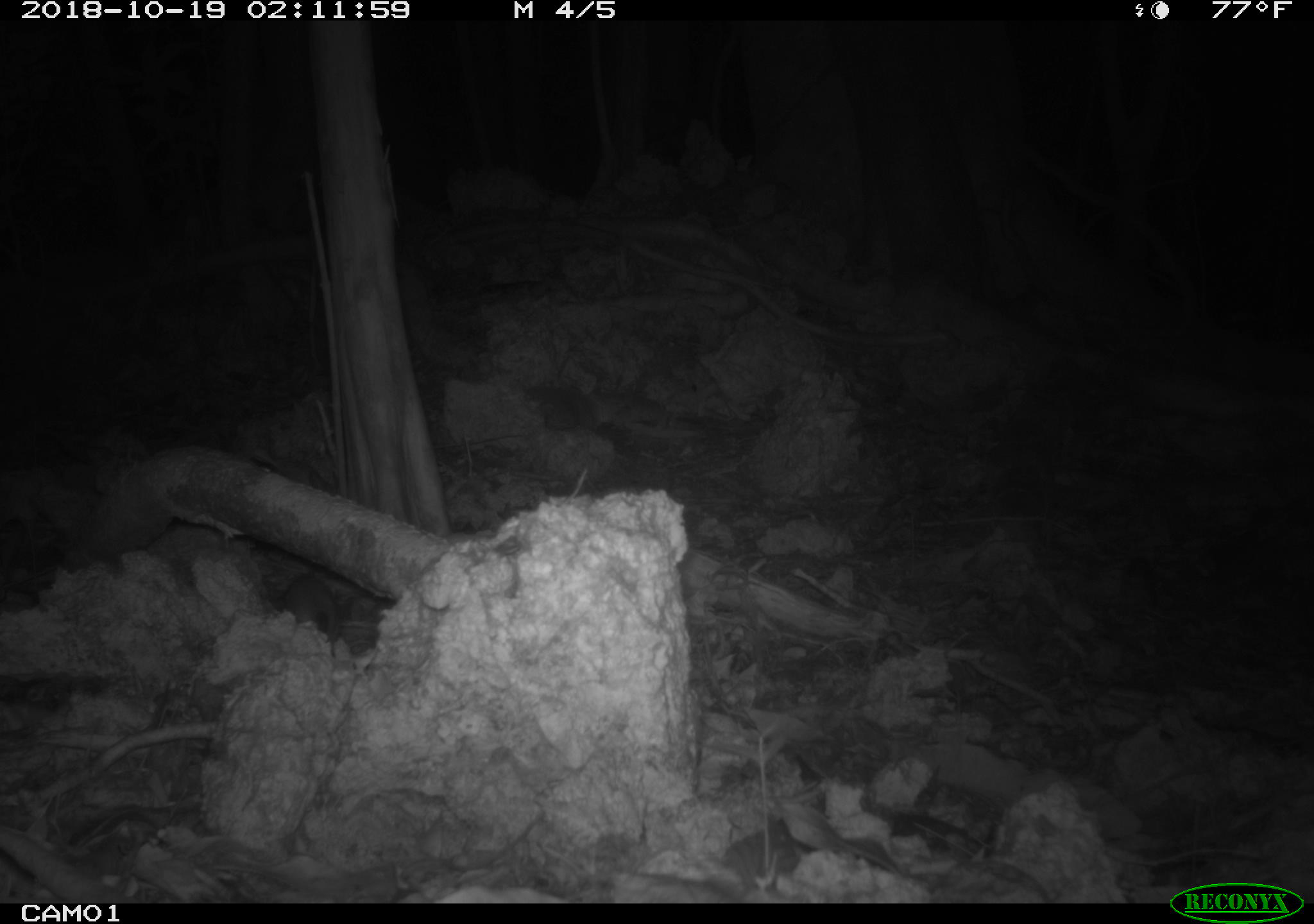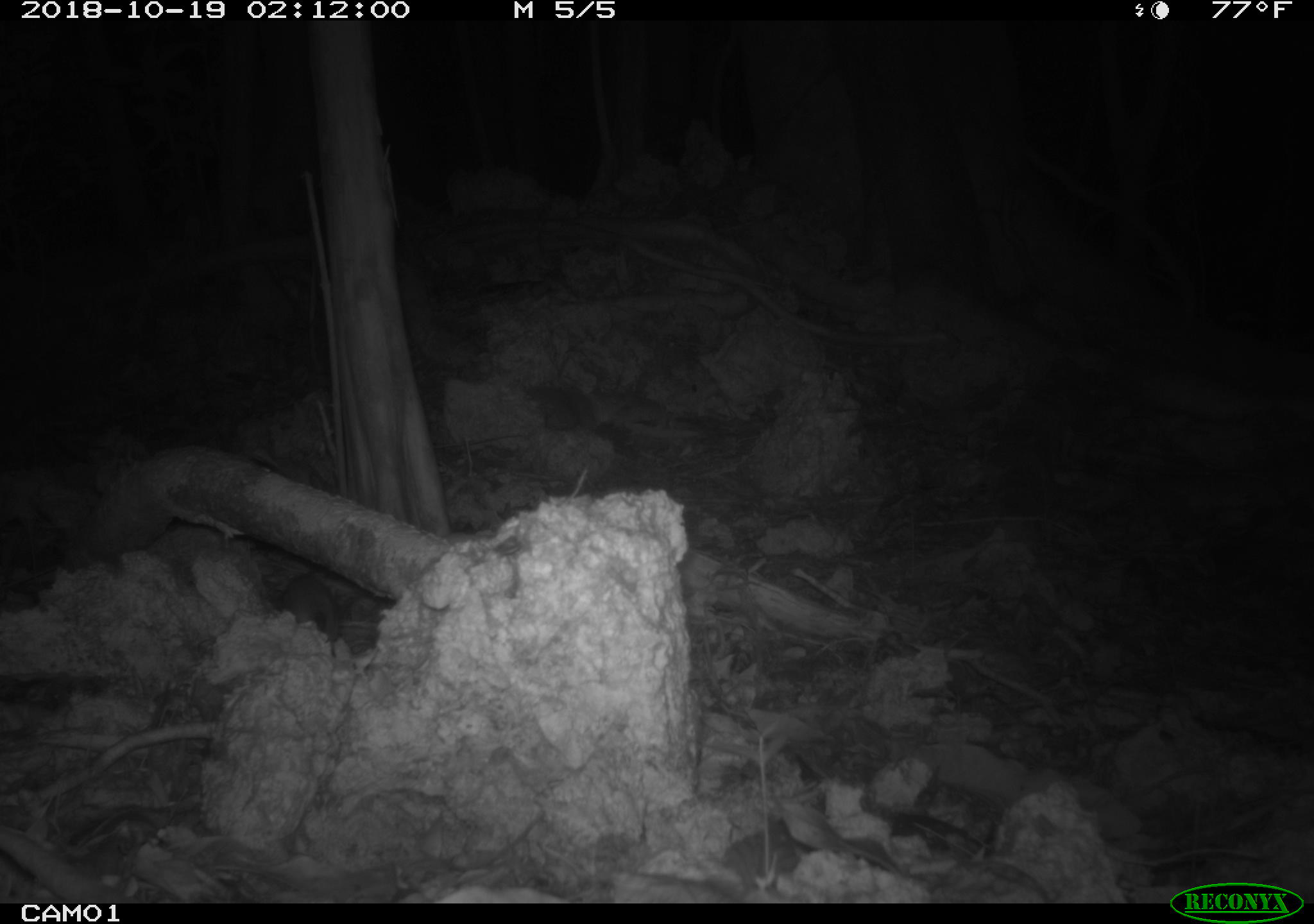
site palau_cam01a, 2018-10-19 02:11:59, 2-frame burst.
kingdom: Animalia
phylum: Chordata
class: Mammalia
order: Rodentia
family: Muridae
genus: Rattus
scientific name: Rattus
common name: rat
Rat (Rattus).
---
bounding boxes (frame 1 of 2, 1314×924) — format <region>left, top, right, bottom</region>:
rat: <region>256, 570, 377, 659</region>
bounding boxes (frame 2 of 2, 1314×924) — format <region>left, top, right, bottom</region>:
rat: <region>260, 569, 357, 658</region>